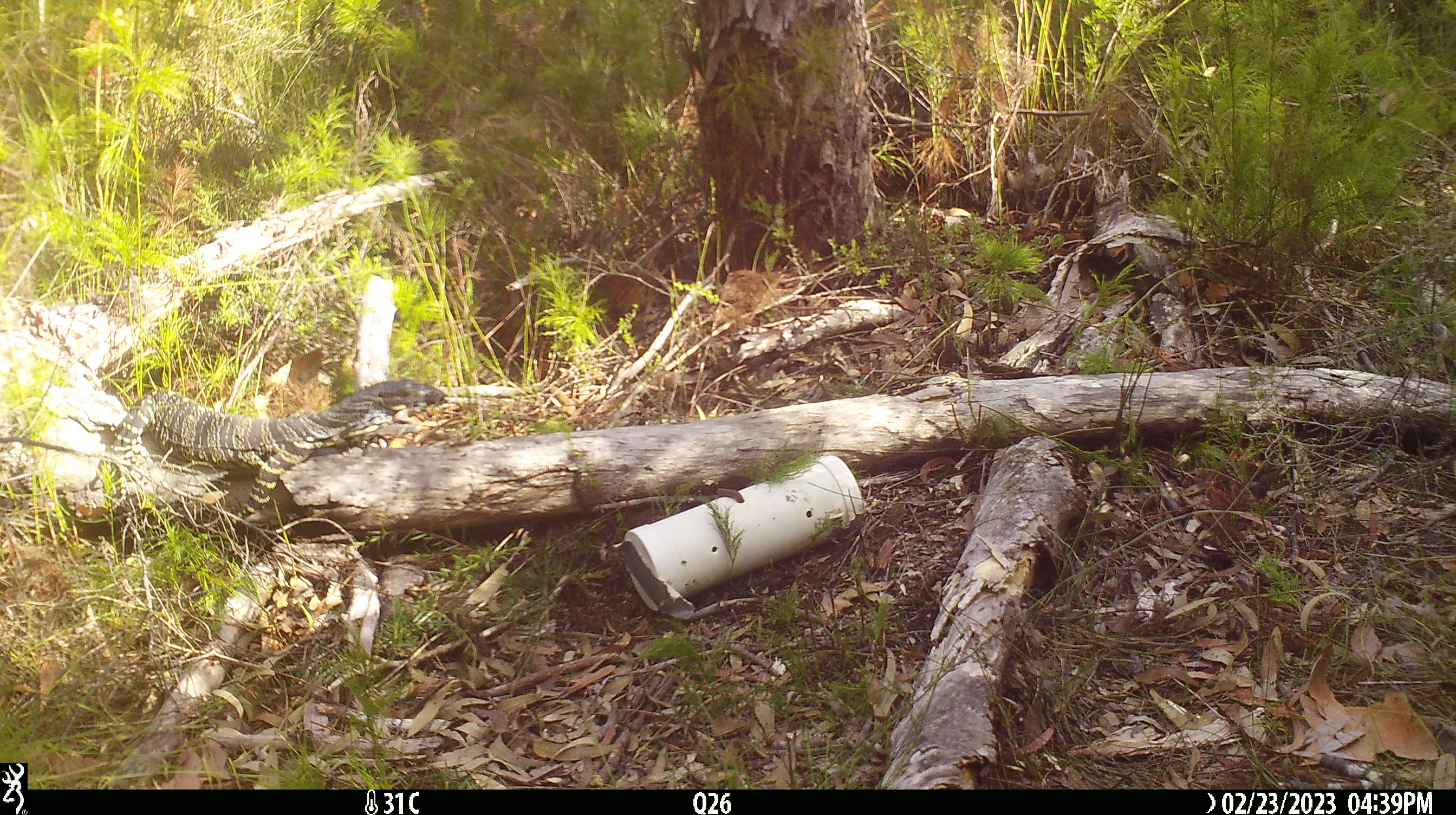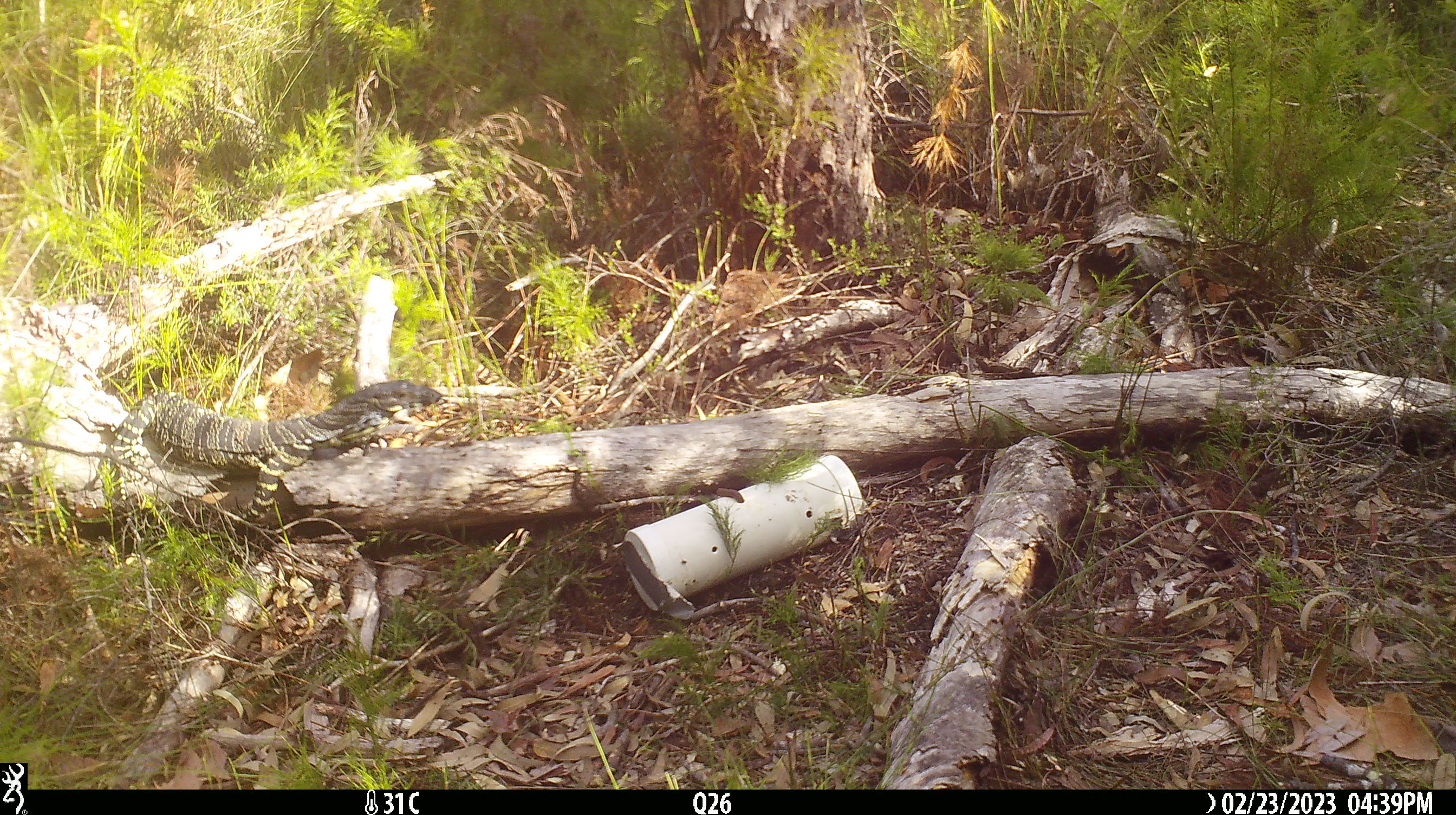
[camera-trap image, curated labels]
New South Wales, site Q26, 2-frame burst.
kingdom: Animalia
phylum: Chordata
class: Reptilia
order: Squamata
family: Varanidae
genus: Varanus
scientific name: Varanus varius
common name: lace monitor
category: goanna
Goanna (lace monitor) (Varanus varius).